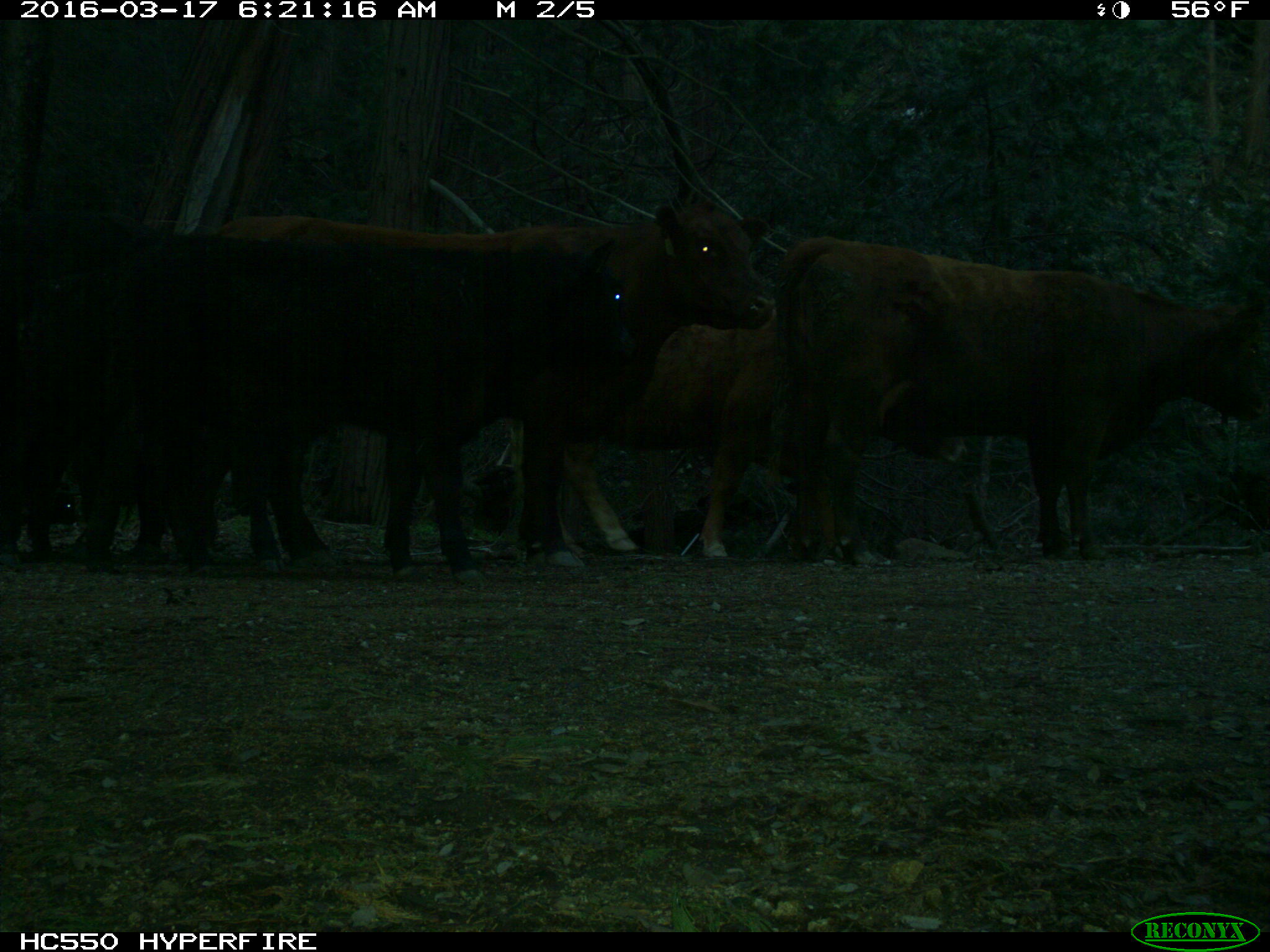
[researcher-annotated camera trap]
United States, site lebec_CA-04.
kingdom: Animalia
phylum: Chordata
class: Mammalia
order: Artiodactyla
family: Bovidae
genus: Bos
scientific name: Bos taurus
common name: domestic cow